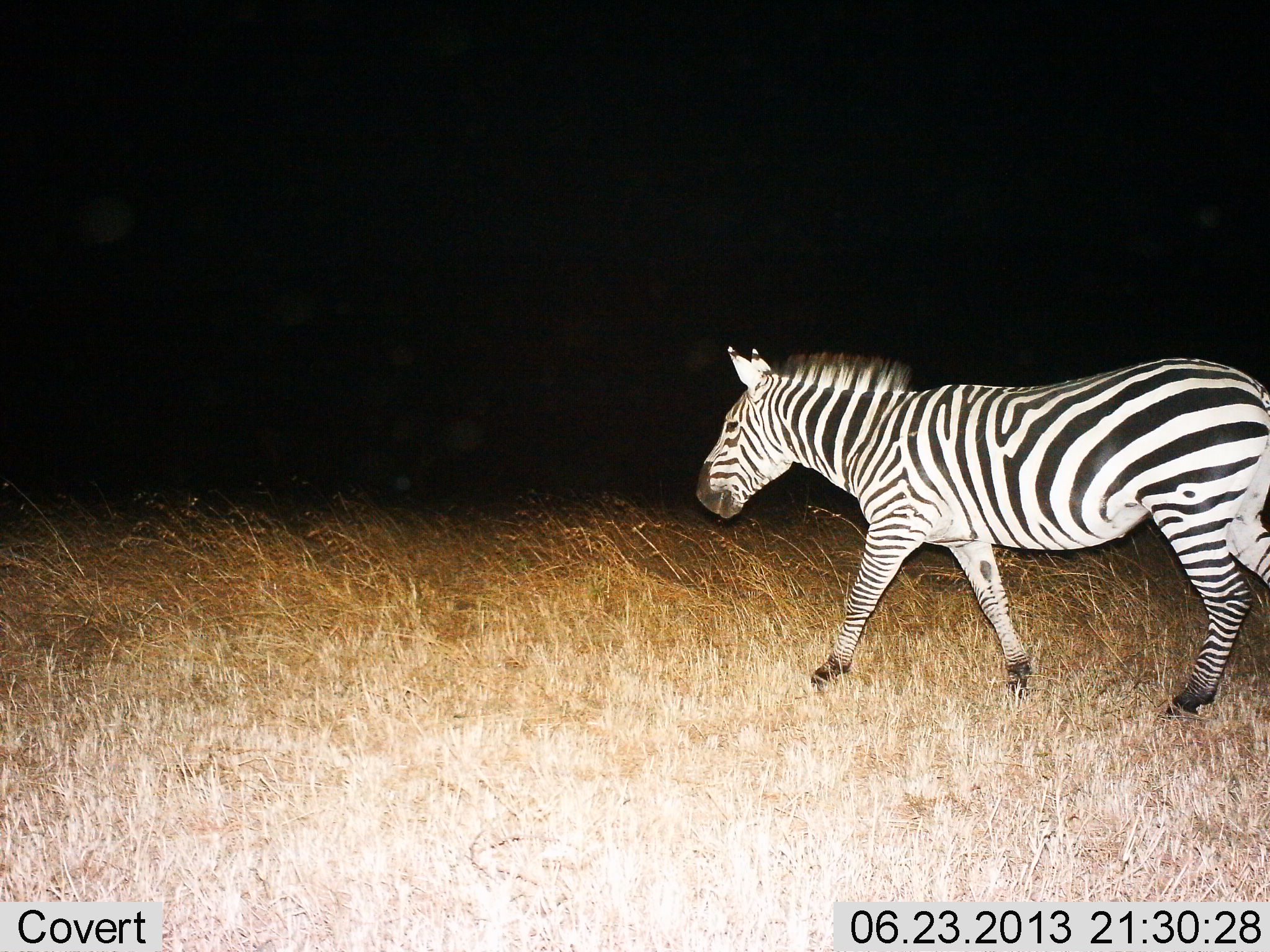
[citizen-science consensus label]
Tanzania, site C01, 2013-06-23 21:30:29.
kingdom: Animalia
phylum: Chordata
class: Mammalia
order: Perissodactyla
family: Equidae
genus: Equus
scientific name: Equus quagga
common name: plains zebra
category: zebra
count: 1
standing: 12%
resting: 0%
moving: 91%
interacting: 0%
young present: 2%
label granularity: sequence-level